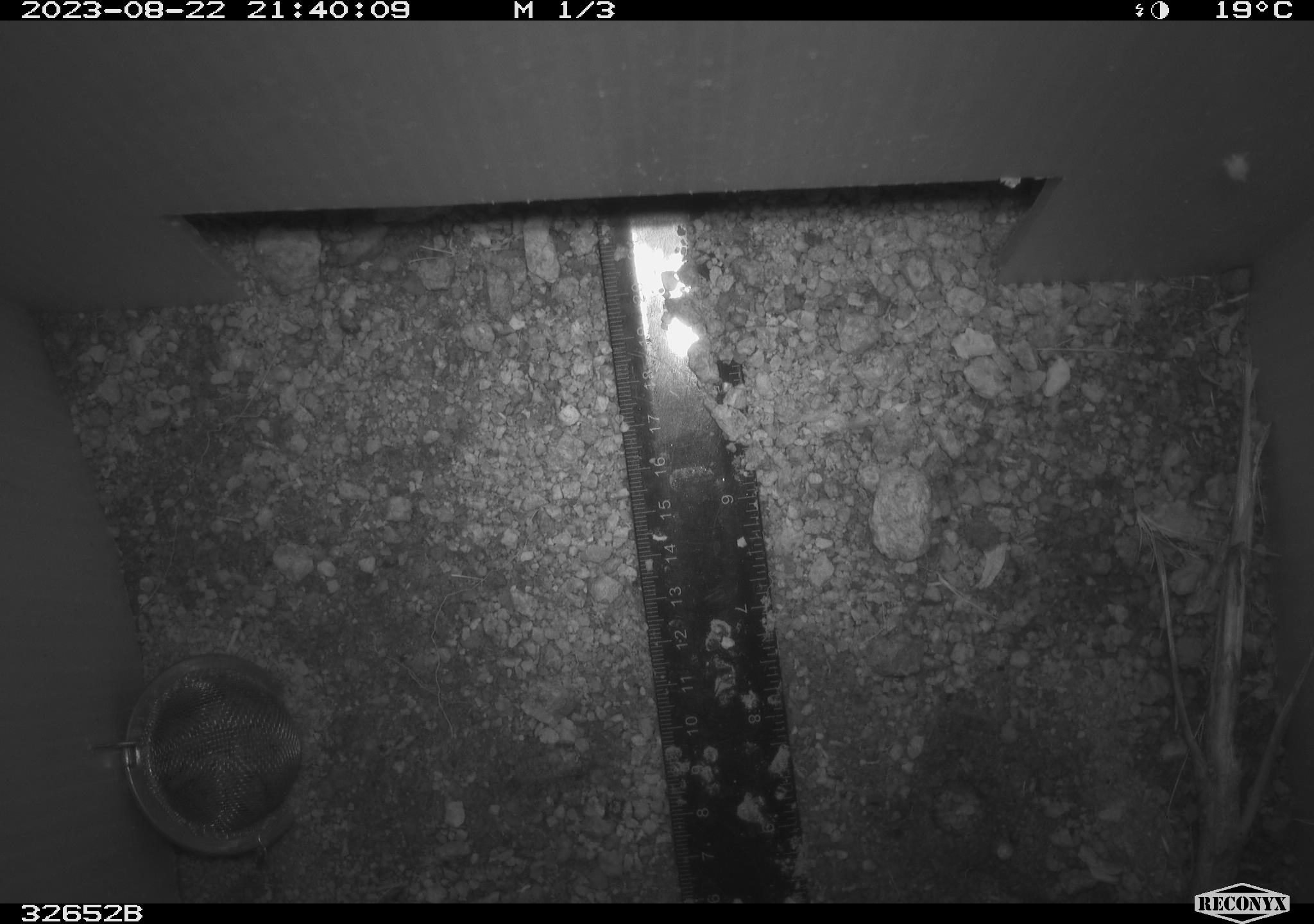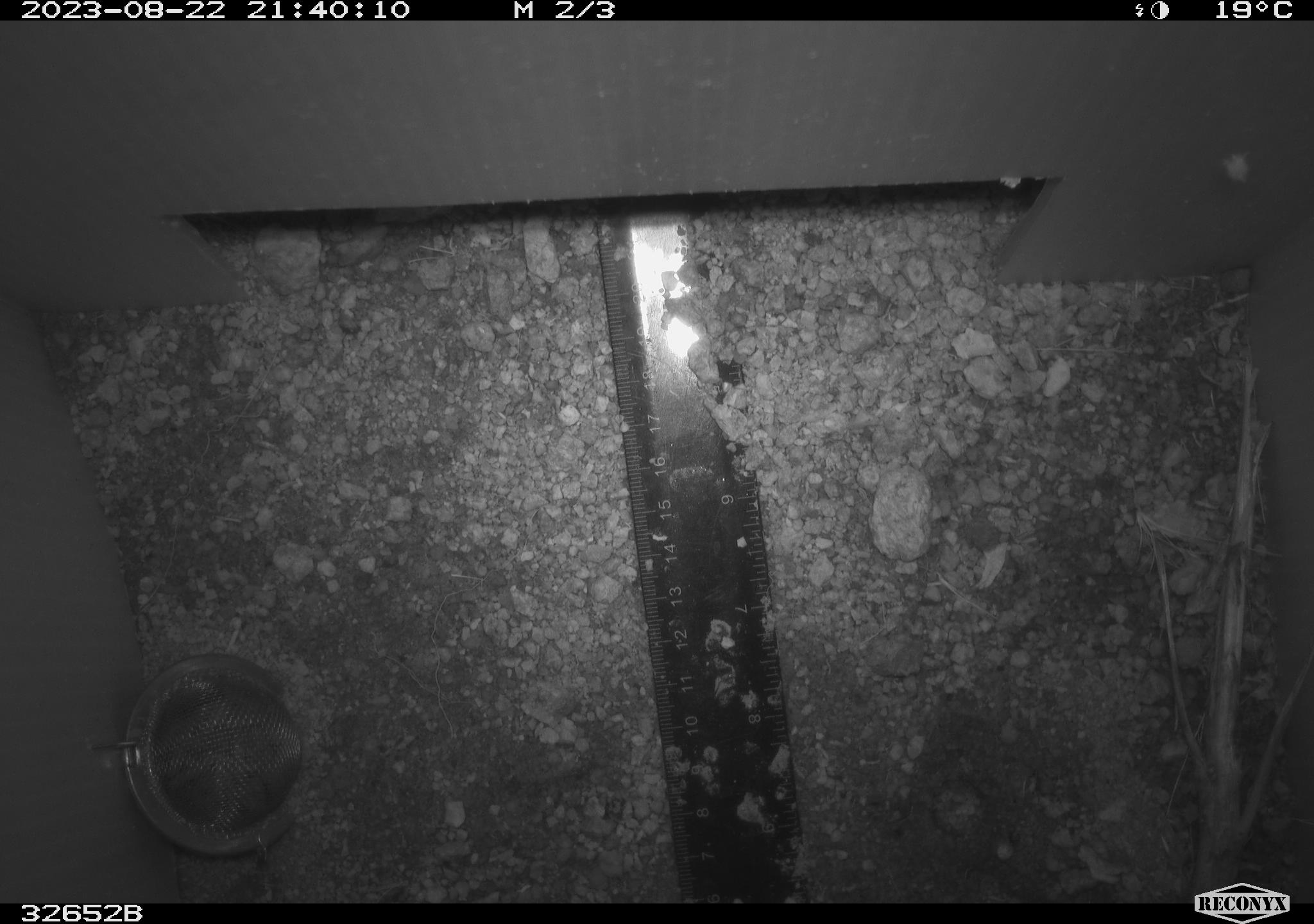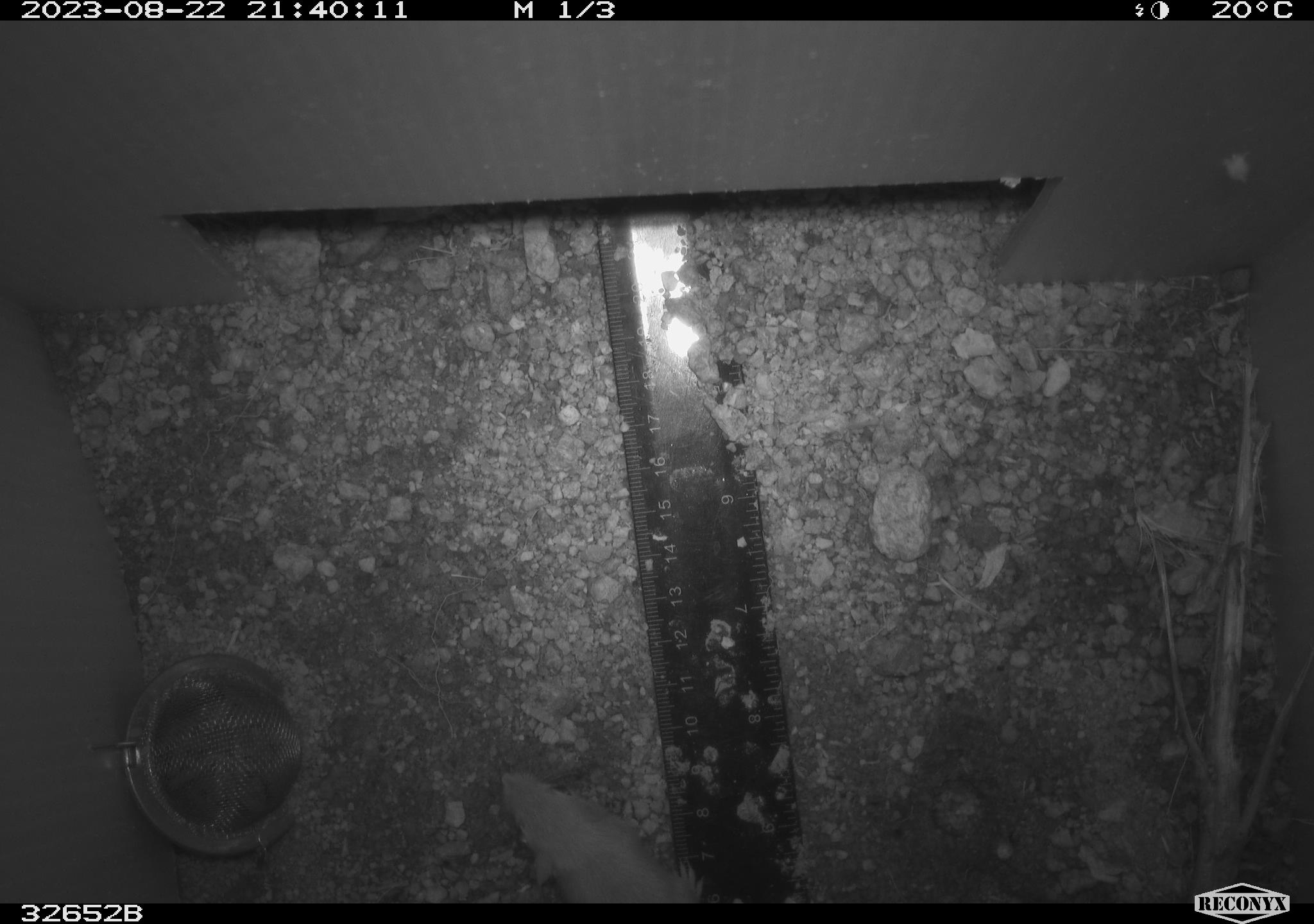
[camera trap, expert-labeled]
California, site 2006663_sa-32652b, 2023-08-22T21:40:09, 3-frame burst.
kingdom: Animalia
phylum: Chordata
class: Mammalia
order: Rodentia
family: Heteromyidae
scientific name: Heteromyidae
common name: kangaroo rats and pocket mice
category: heteromyidae family